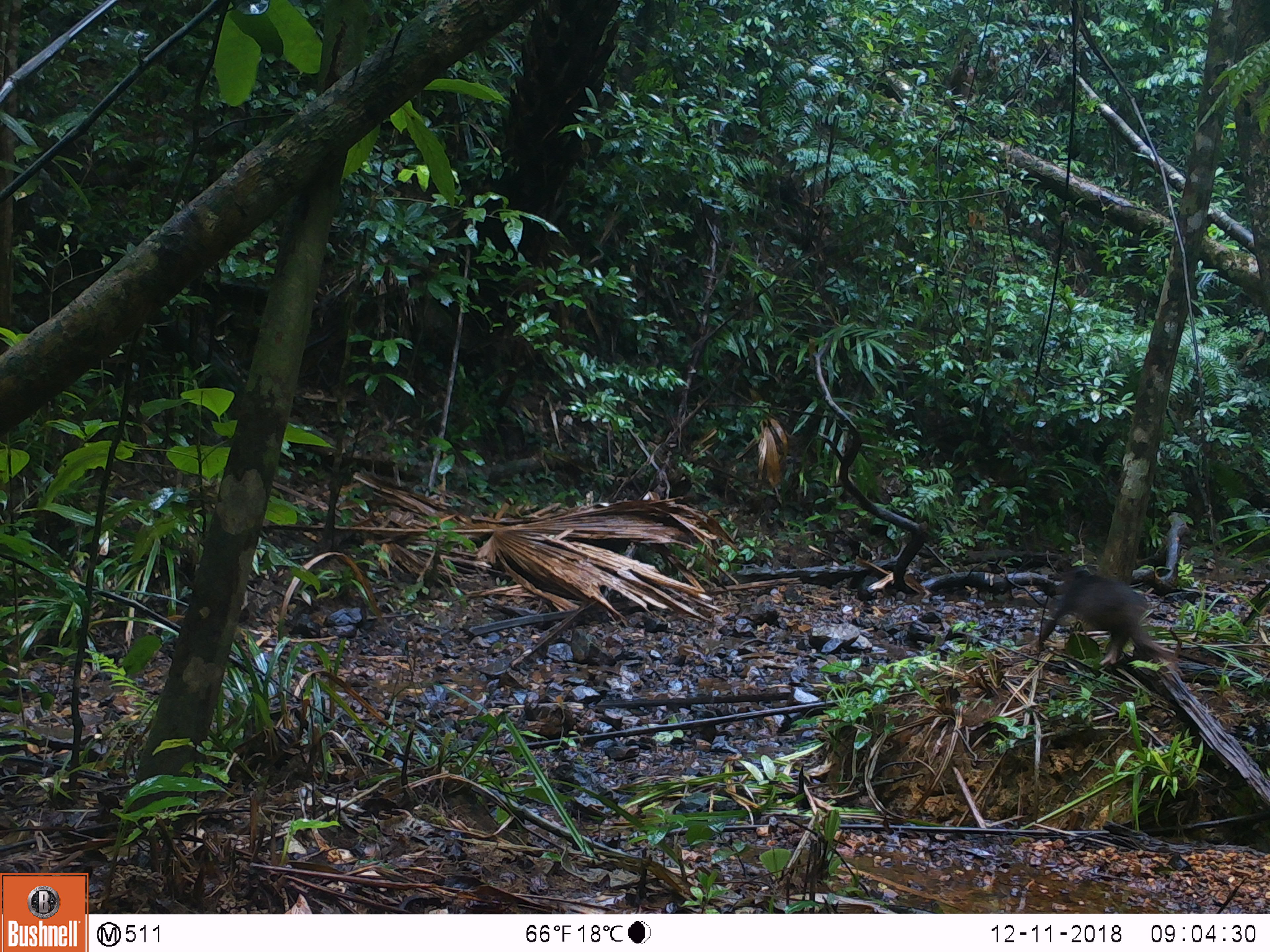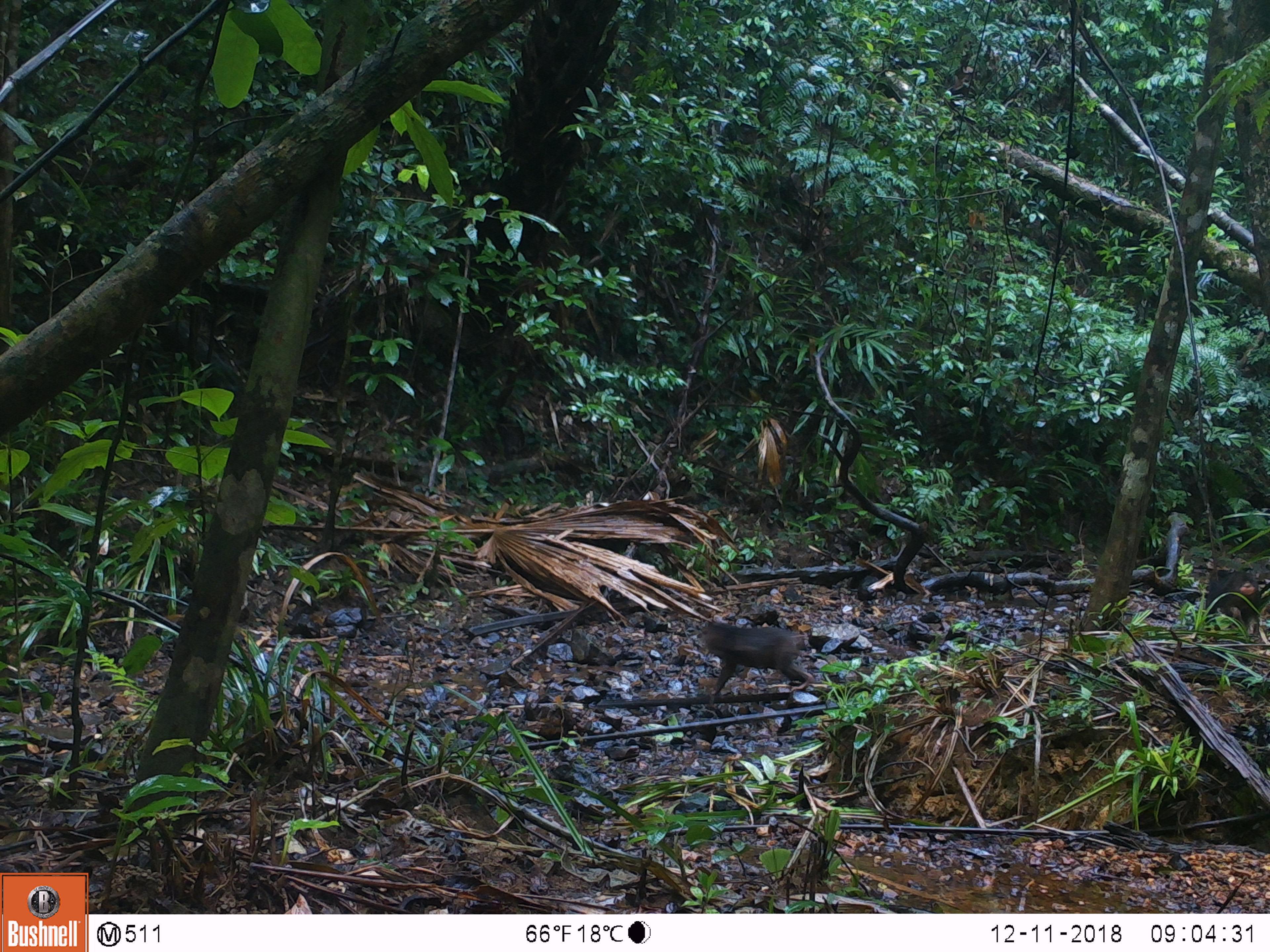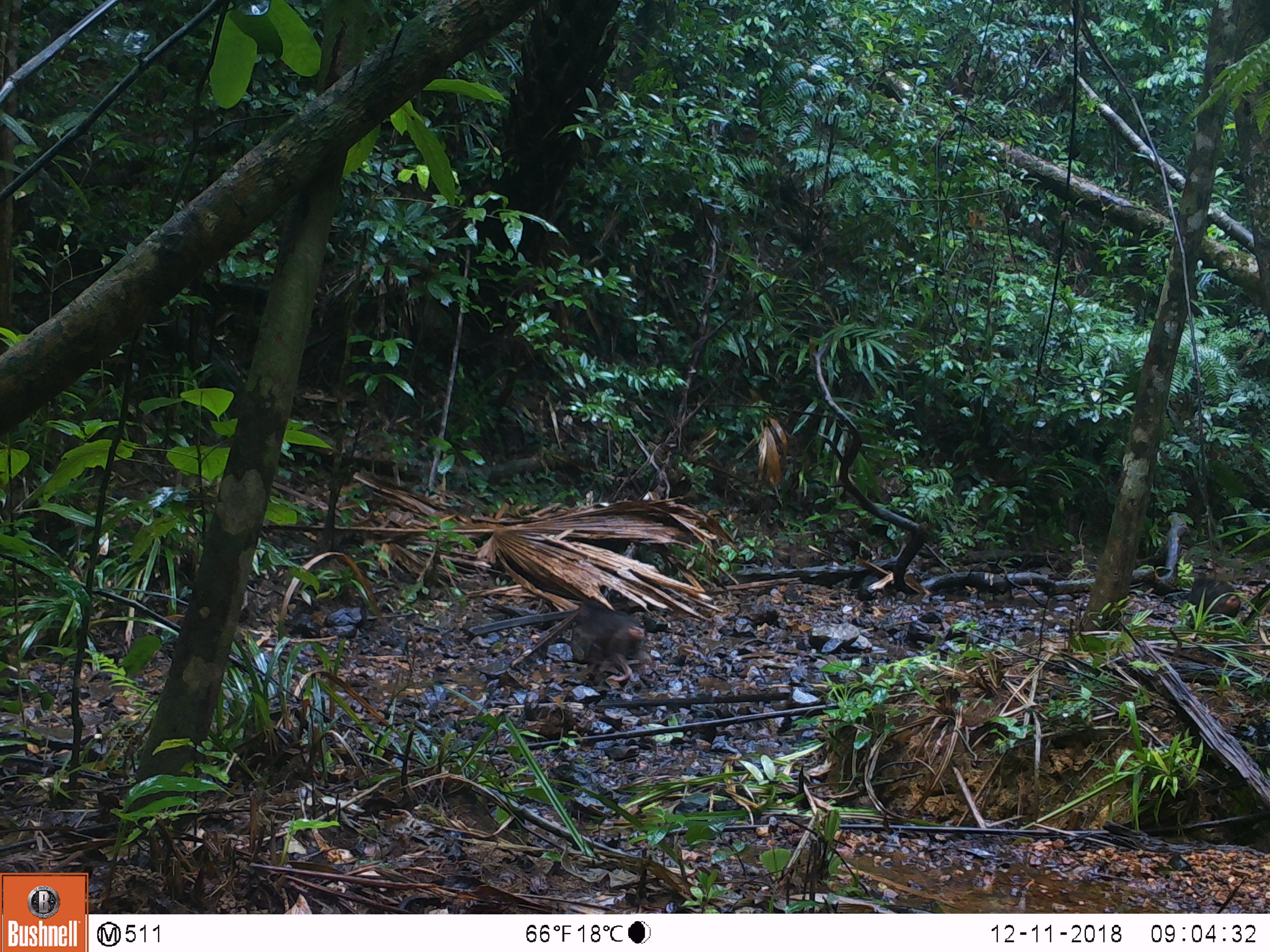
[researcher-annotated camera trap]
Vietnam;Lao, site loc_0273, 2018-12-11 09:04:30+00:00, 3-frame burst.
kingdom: Animalia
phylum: Chordata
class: Mammalia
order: Primates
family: Cercopithecidae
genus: Macaca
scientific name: Macaca arctoides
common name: stump-tailed macaque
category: stump tailed macaque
Stump tailed macaque (stump-tailed macaque) (Macaca arctoides). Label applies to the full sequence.